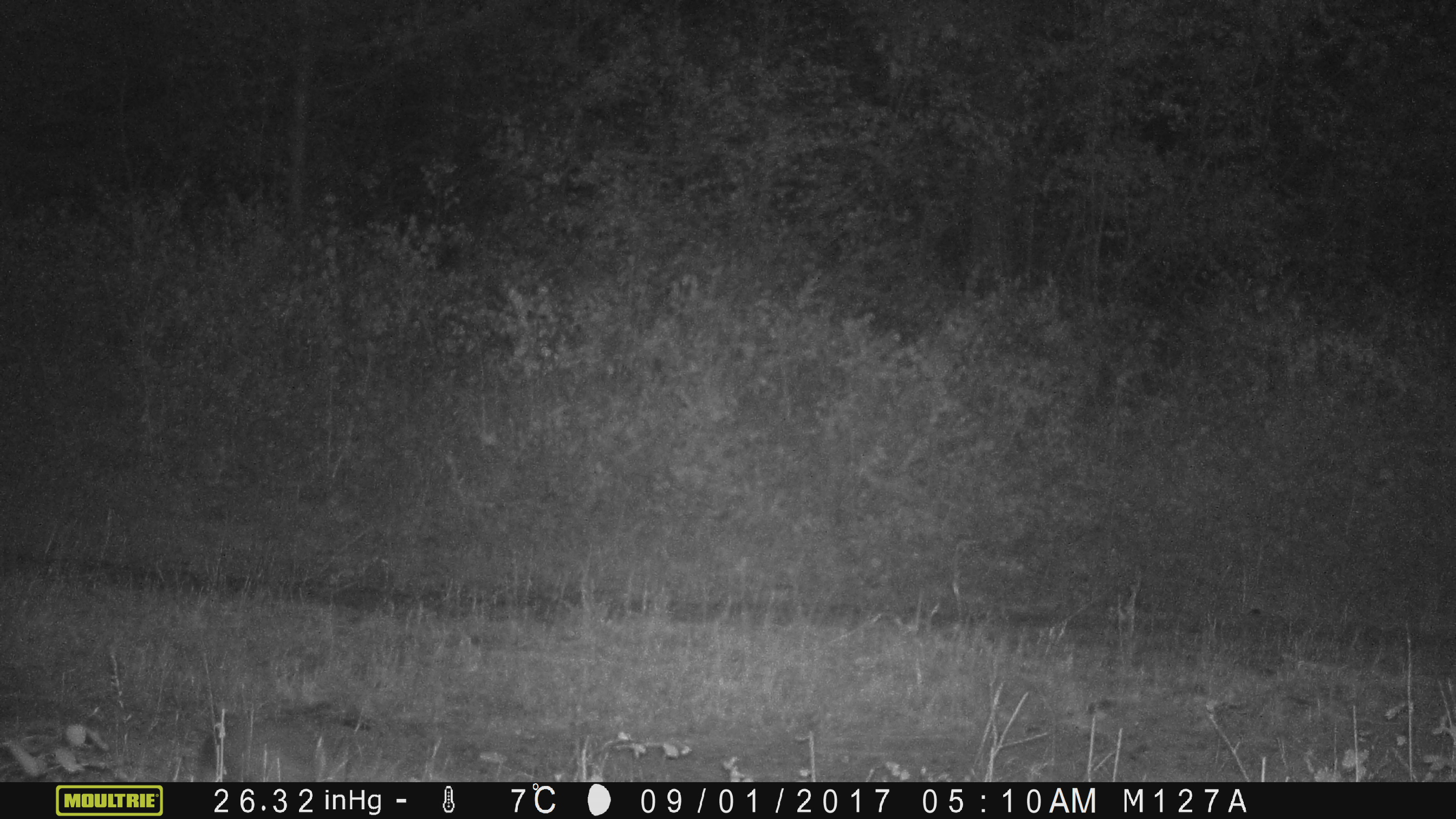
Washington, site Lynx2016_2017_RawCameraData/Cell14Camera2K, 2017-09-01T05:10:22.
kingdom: Animalia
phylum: Chordata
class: Mammalia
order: Lagomorpha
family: Leporidae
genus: Lepus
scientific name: Lepus americanus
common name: snowshoe hare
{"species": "Lepus americanus (snowshoe hare)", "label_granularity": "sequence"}